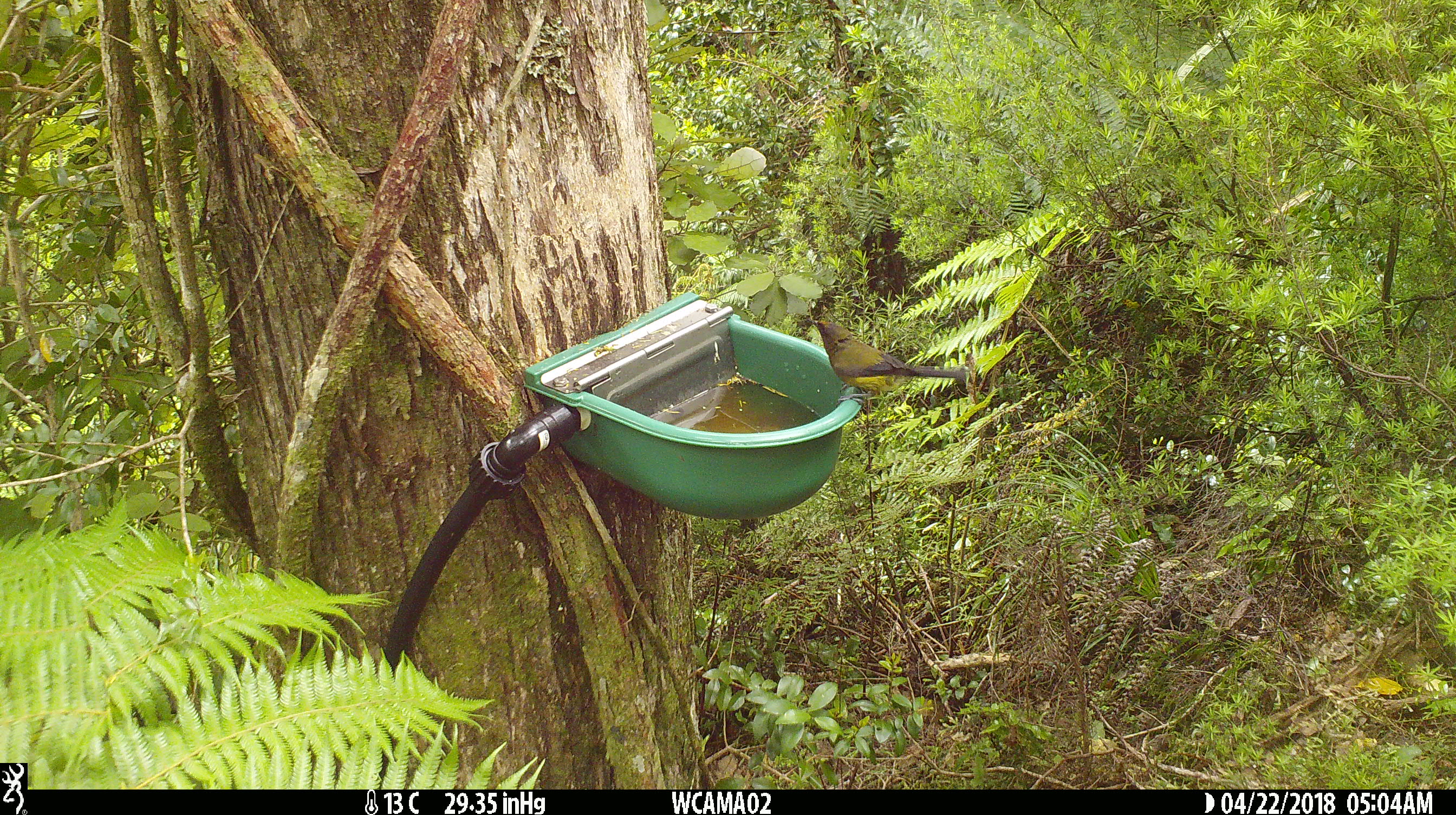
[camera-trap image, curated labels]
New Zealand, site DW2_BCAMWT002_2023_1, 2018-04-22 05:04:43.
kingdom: Animalia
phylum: Chordata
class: Aves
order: Passeriformes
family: Meliphagidae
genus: Anthornis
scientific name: Anthornis melanura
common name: new zealand bellbird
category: bellbird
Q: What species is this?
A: Bellbird (new zealand bellbird) (Anthornis melanura).